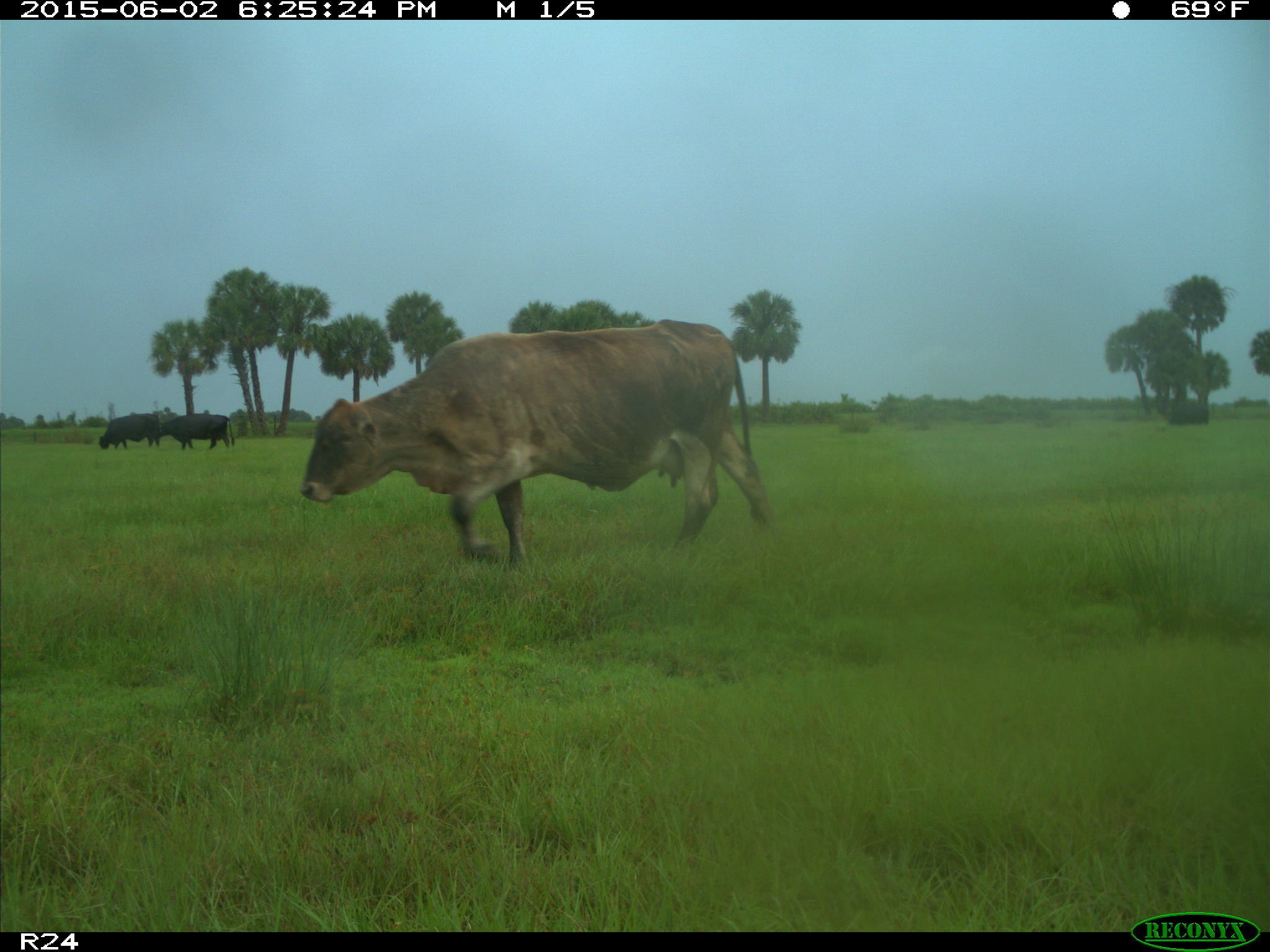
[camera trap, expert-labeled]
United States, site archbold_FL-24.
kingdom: Animalia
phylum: Chordata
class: Mammalia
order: Artiodactyla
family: Bovidae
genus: Bos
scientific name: Bos taurus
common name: domestic cow